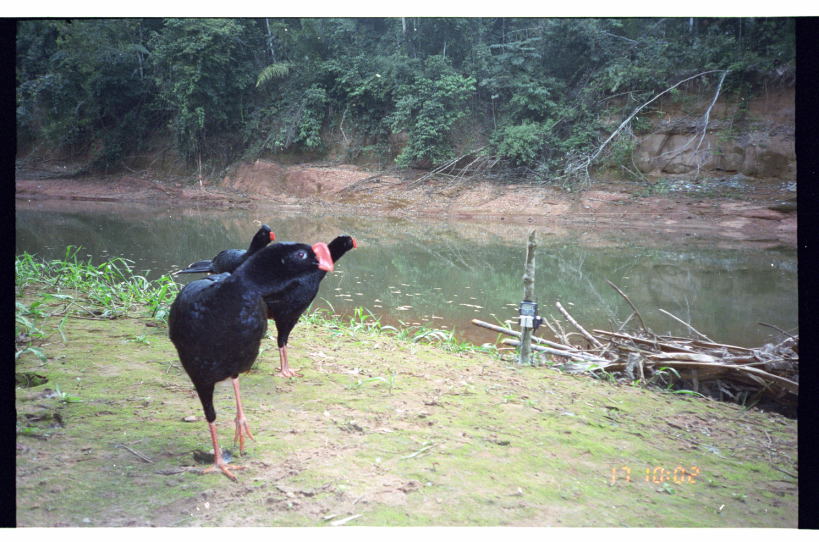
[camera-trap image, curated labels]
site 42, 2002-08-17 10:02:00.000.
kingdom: Animalia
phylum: Chordata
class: Aves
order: Galliformes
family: Cracidae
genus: Mitu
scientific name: Mitu tuberosum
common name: razor-billed curassow